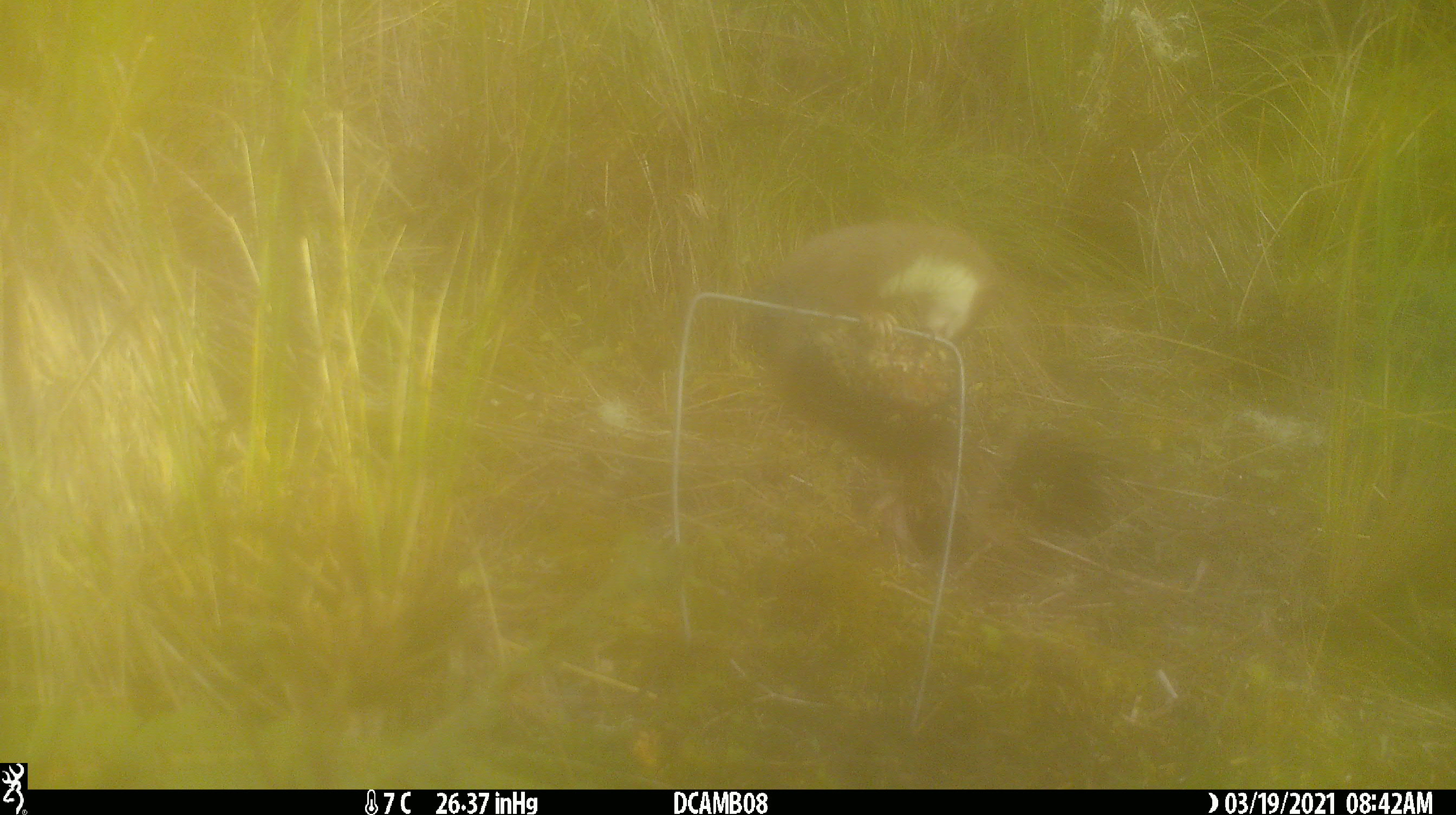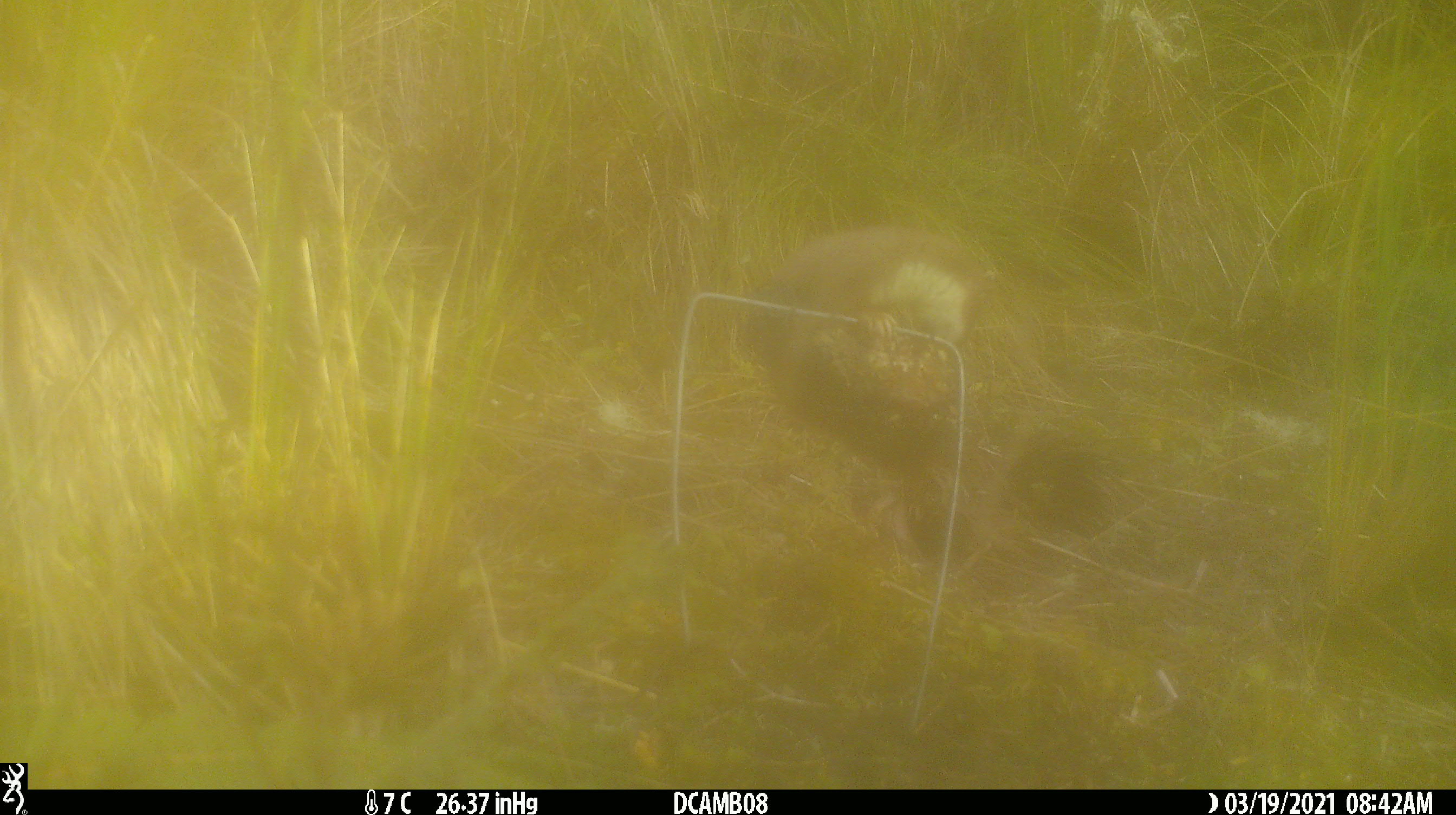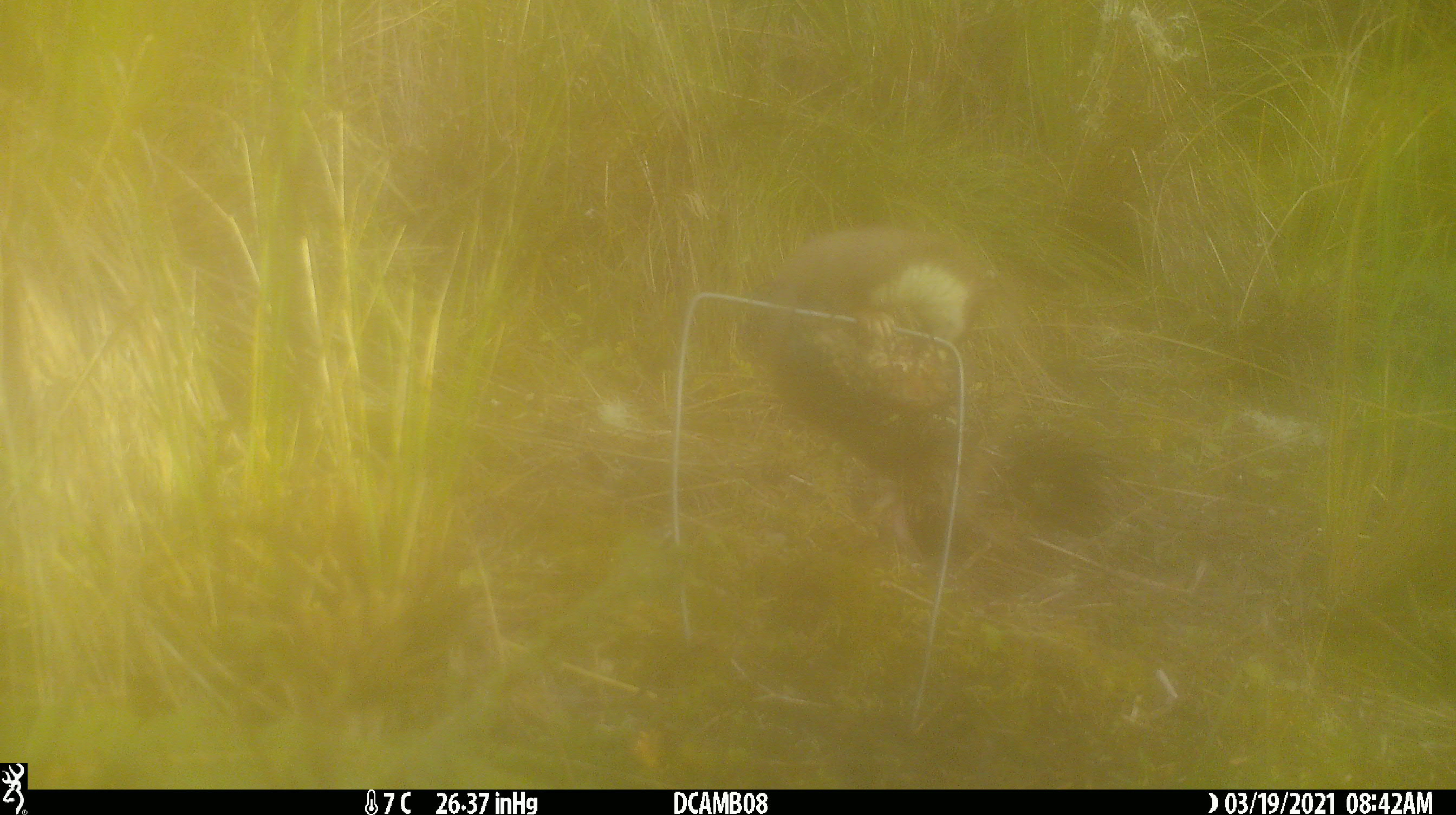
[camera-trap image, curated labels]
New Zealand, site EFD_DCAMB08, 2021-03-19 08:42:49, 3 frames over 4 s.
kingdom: Animalia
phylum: Chordata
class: Mammalia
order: Carnivora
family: Mustelidae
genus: Mustela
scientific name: Mustela erminea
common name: stoat